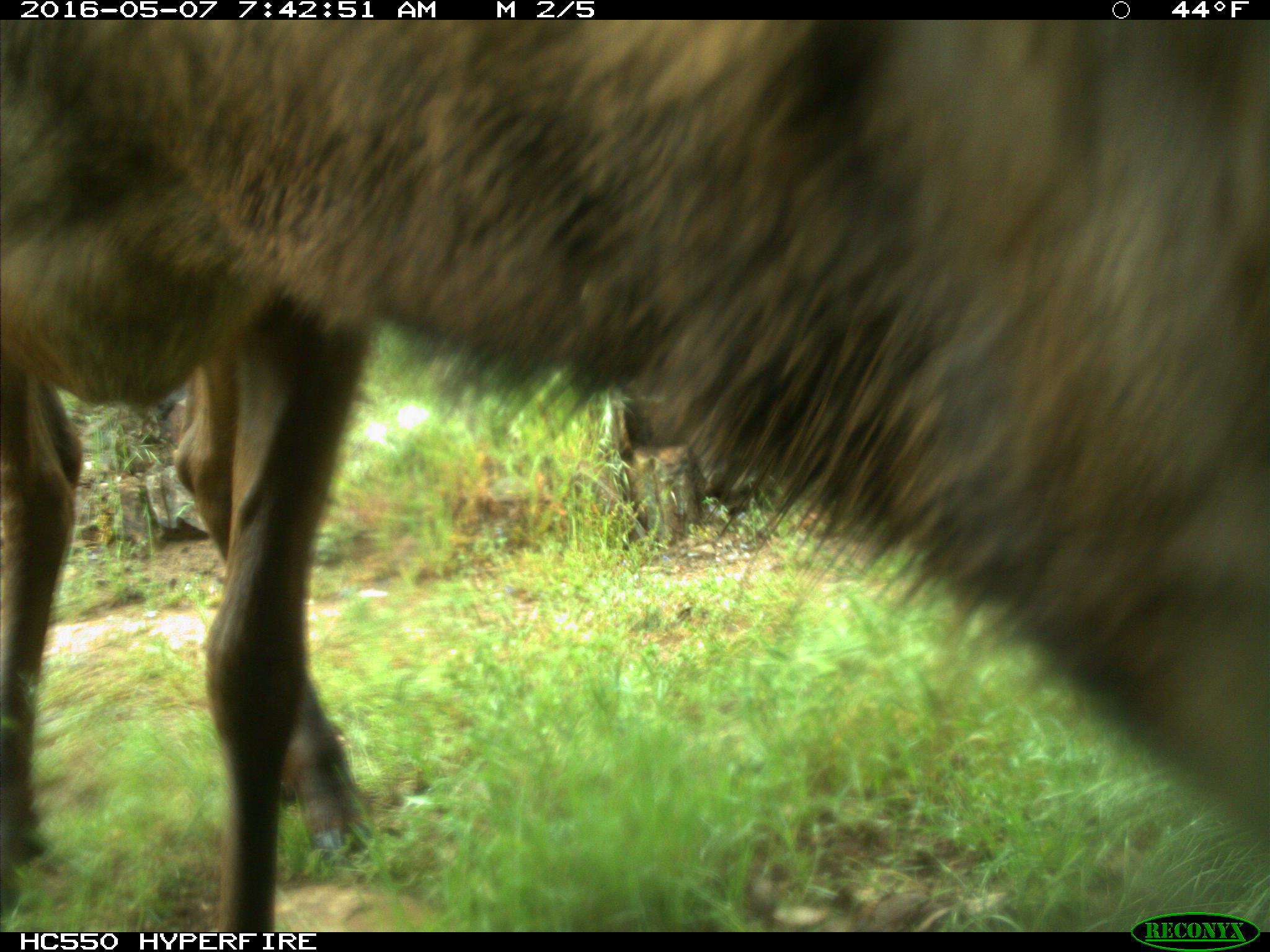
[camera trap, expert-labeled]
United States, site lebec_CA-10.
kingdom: Animalia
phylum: Chordata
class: Mammalia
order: Artiodactyla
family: Cervidae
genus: Cervus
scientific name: Cervus canadensis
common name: elk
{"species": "Cervus canadensis (elk)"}